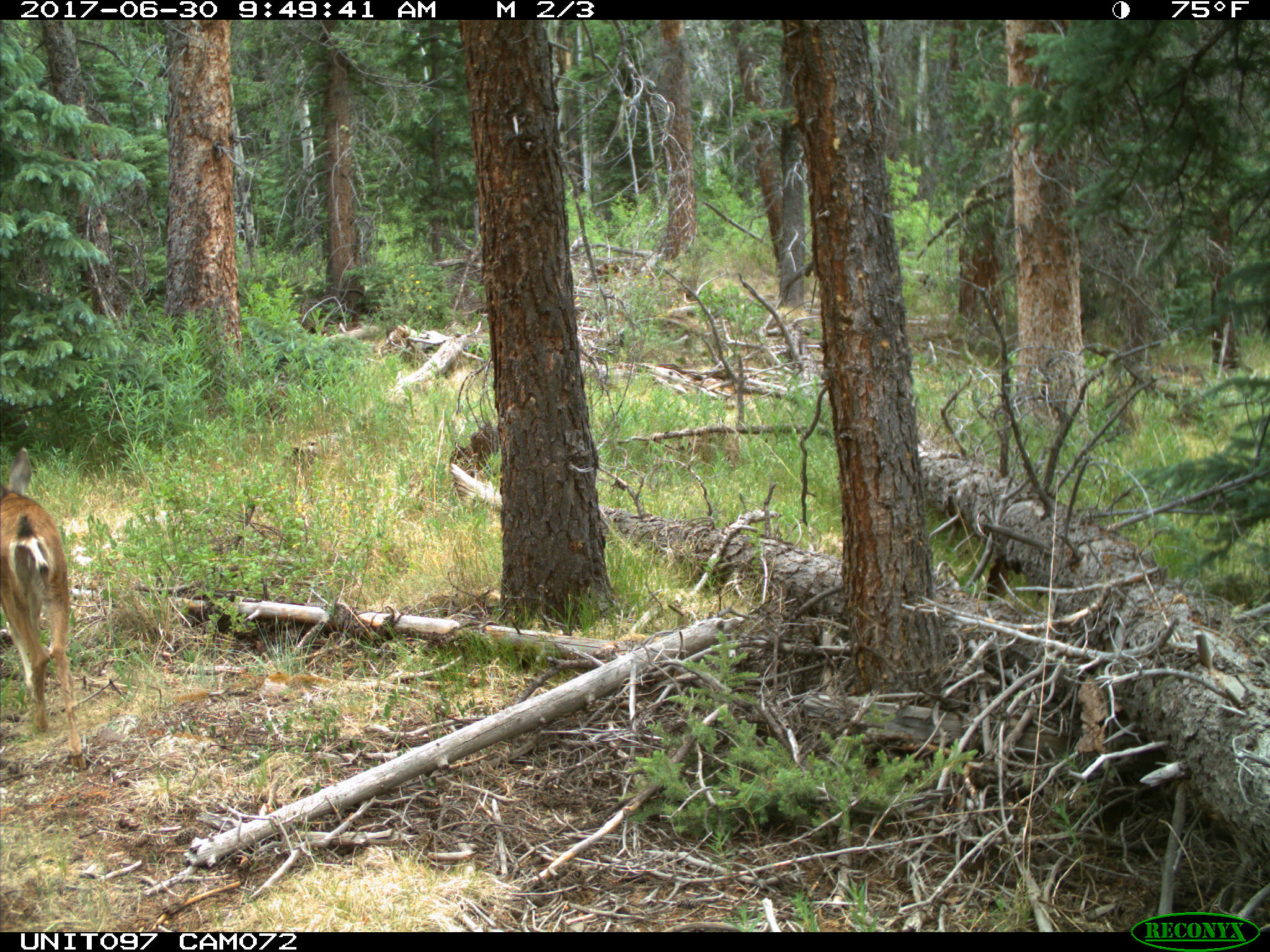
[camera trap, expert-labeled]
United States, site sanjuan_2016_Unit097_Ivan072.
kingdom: Animalia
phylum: Chordata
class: Mammalia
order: Artiodactyla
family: Cervidae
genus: Odocoileus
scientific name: Odocoileus hemionus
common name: mule deer